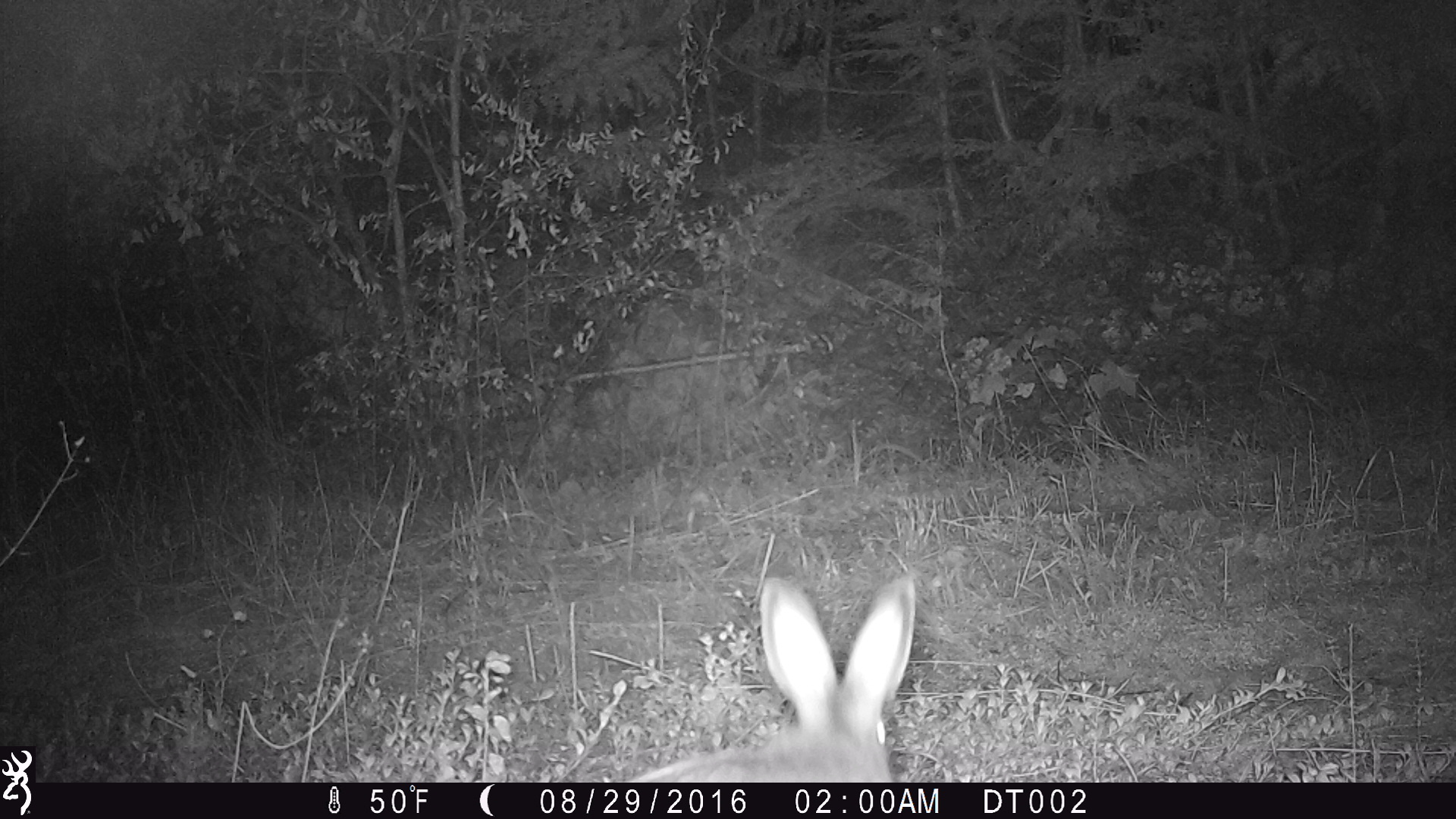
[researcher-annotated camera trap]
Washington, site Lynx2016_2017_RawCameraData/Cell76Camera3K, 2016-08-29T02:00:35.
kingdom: Animalia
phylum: Chordata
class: Mammalia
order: Lagomorpha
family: Leporidae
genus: Lepus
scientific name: Lepus americanus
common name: snowshoe hare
Lepus americanus (snowshoe hare). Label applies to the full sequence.